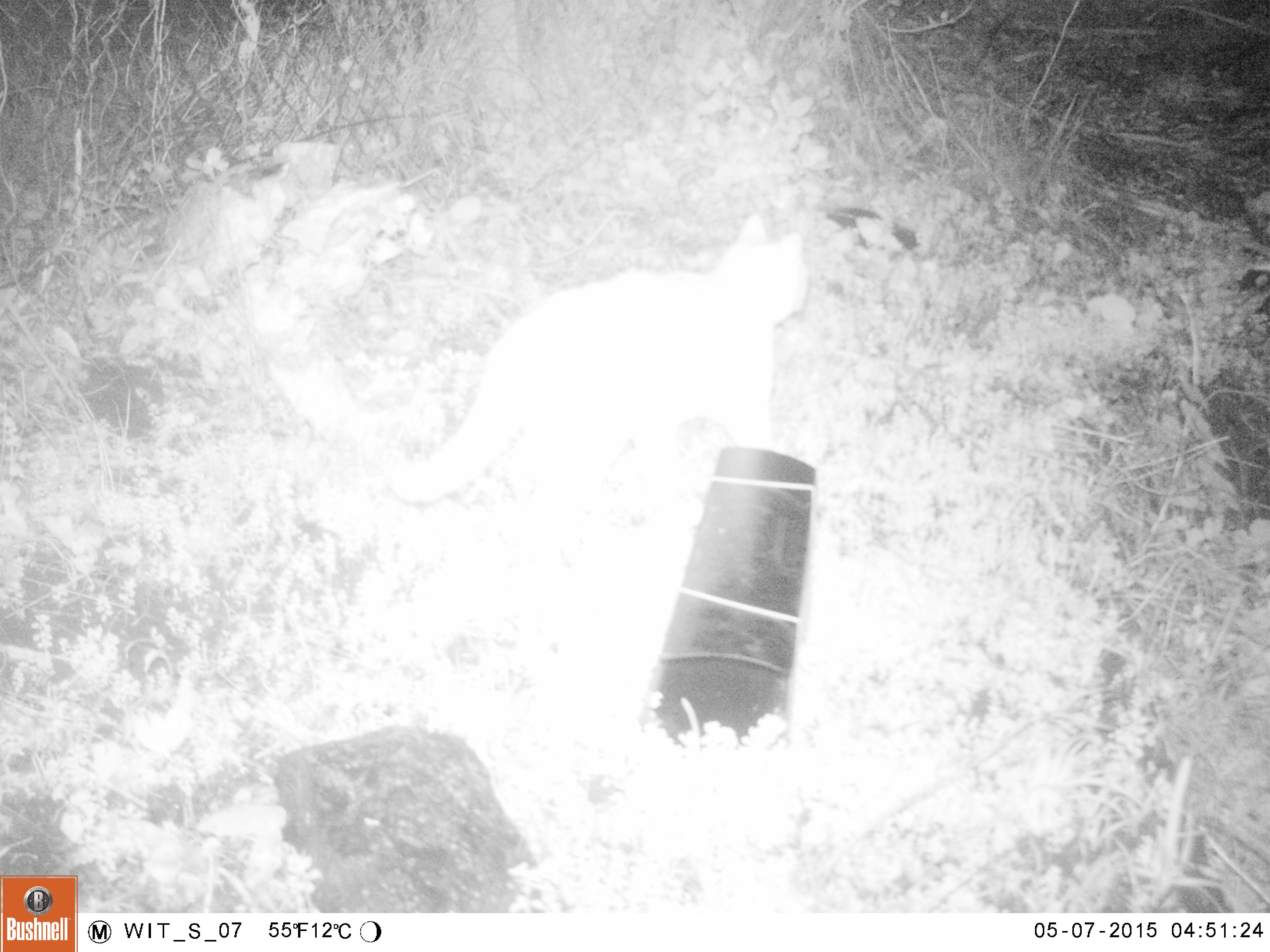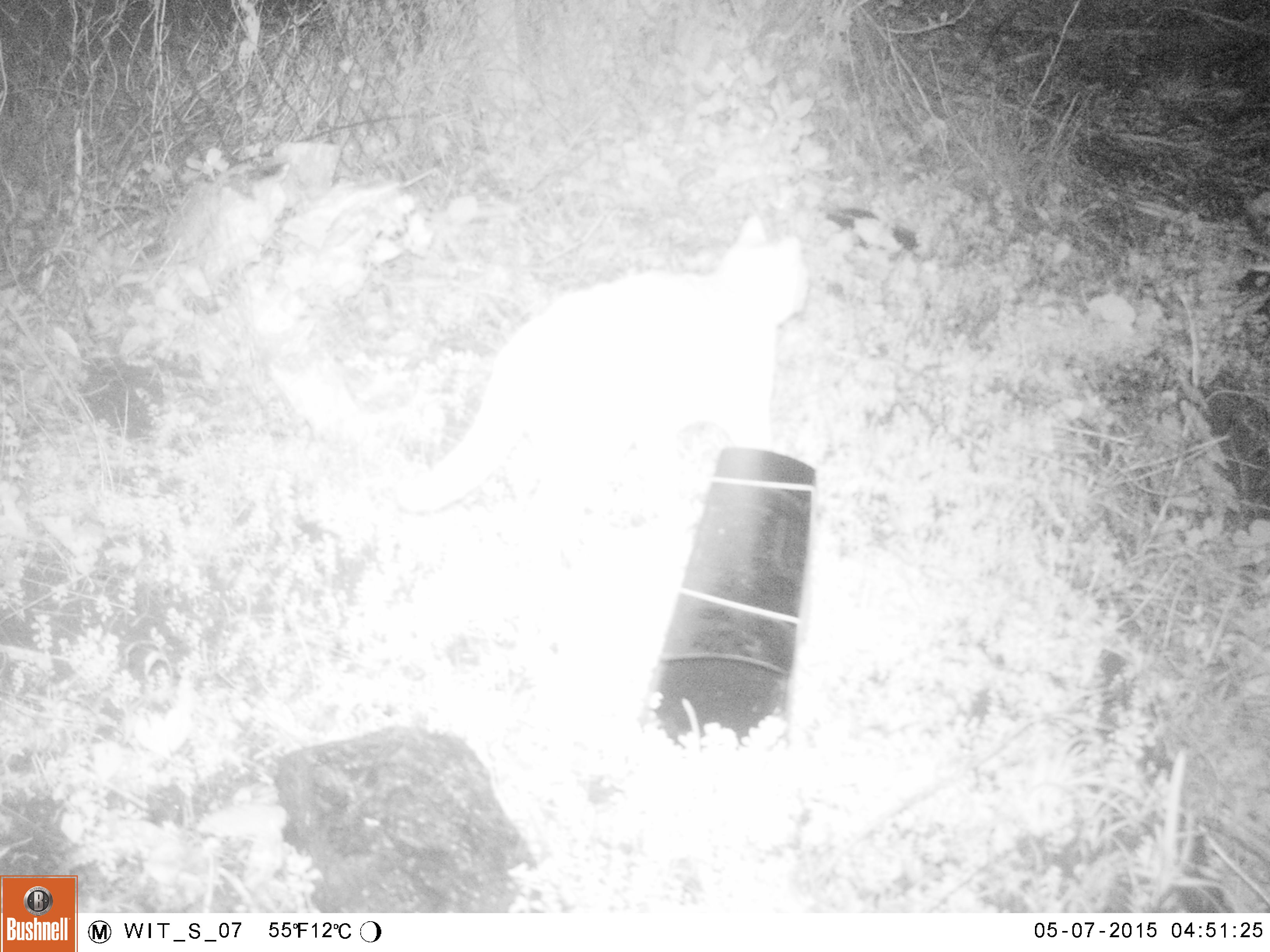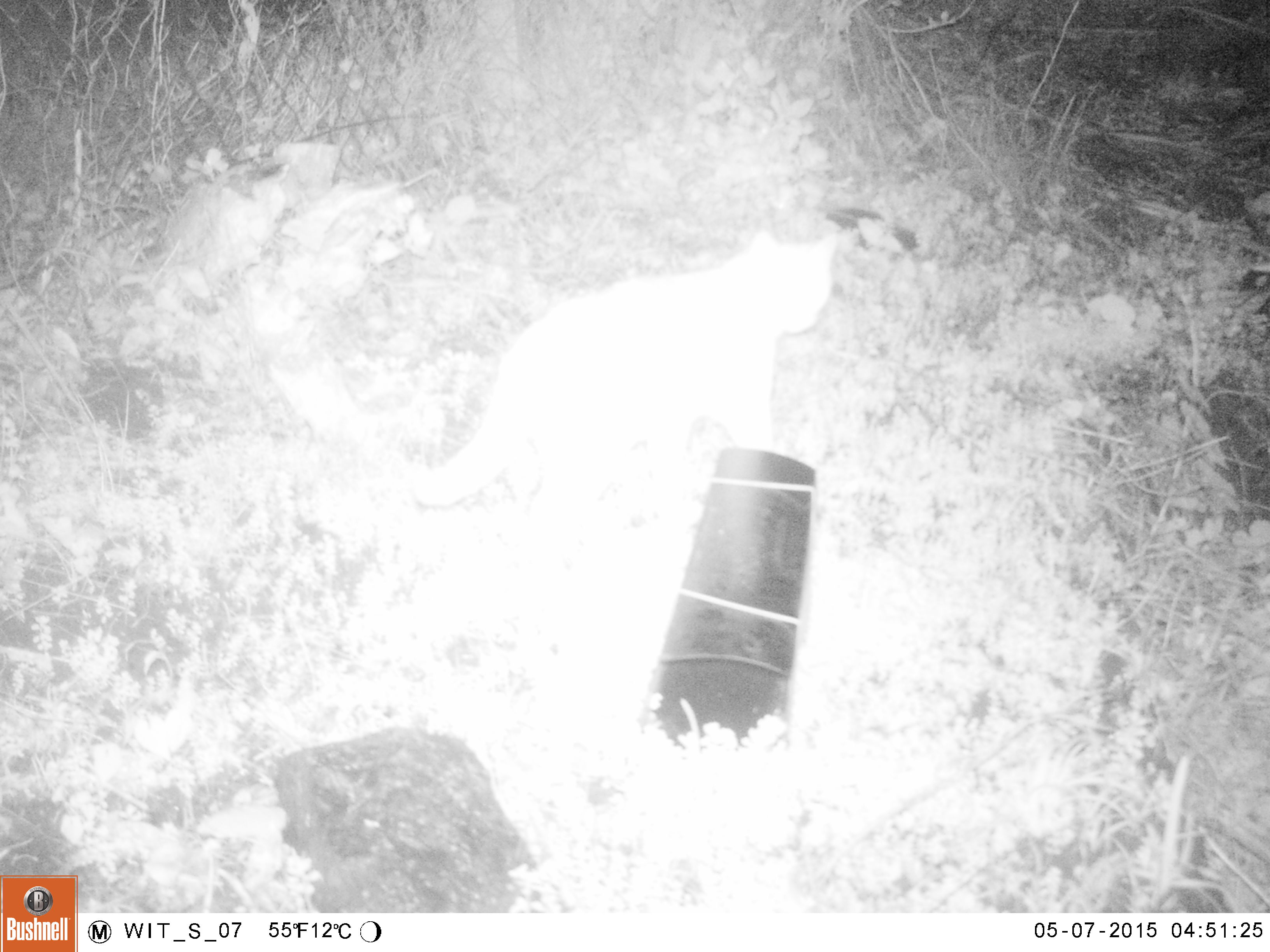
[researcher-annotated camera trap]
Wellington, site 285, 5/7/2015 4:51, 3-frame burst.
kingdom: Animalia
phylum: Chordata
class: Mammalia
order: Carnivora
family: Felidae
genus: Felis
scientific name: Felis catus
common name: cat